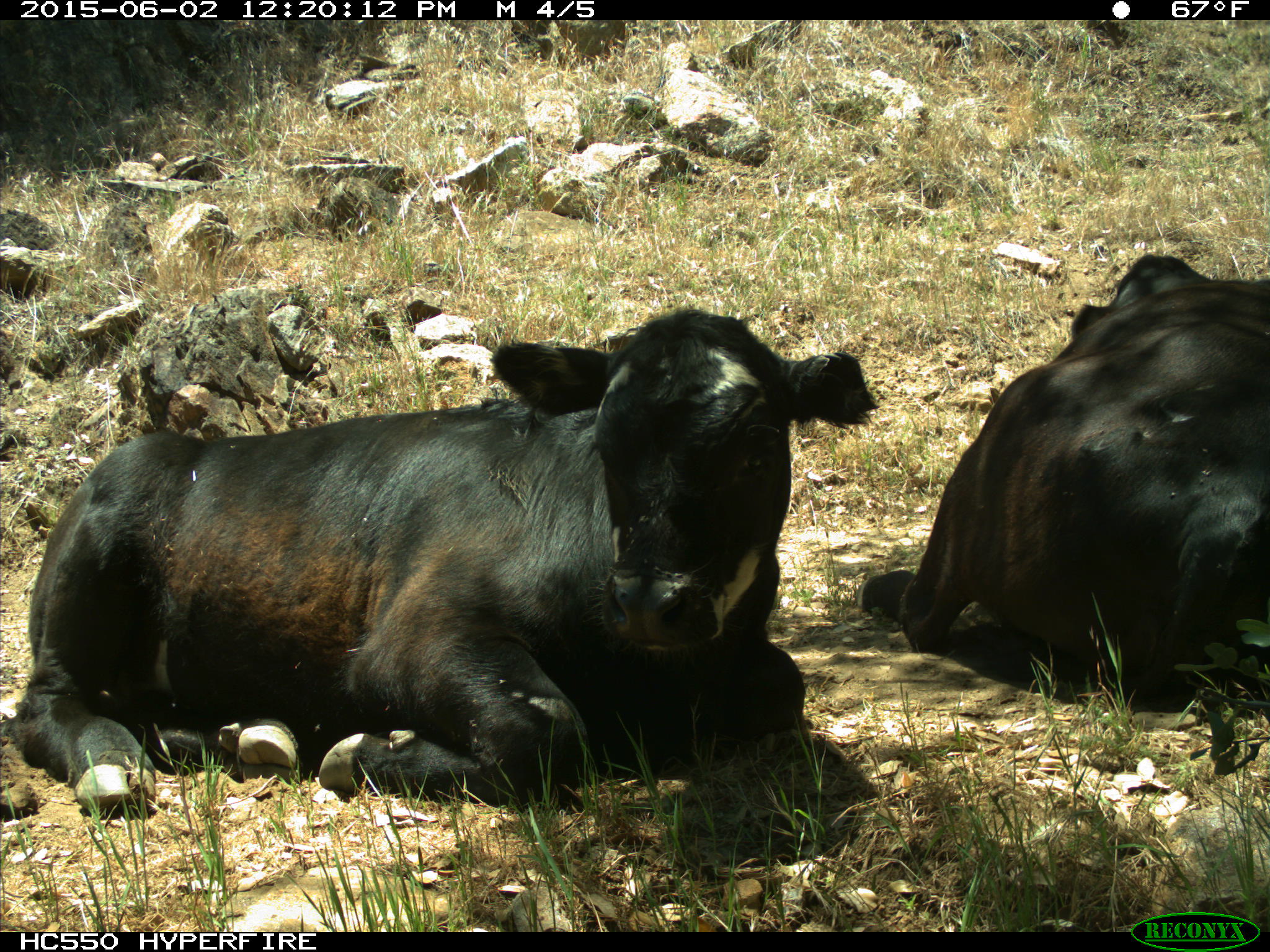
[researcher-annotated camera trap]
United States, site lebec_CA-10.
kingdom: Animalia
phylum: Chordata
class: Mammalia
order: Artiodactyla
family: Bovidae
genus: Bos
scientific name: Bos taurus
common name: domestic cow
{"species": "Bos taurus (domestic cow)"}